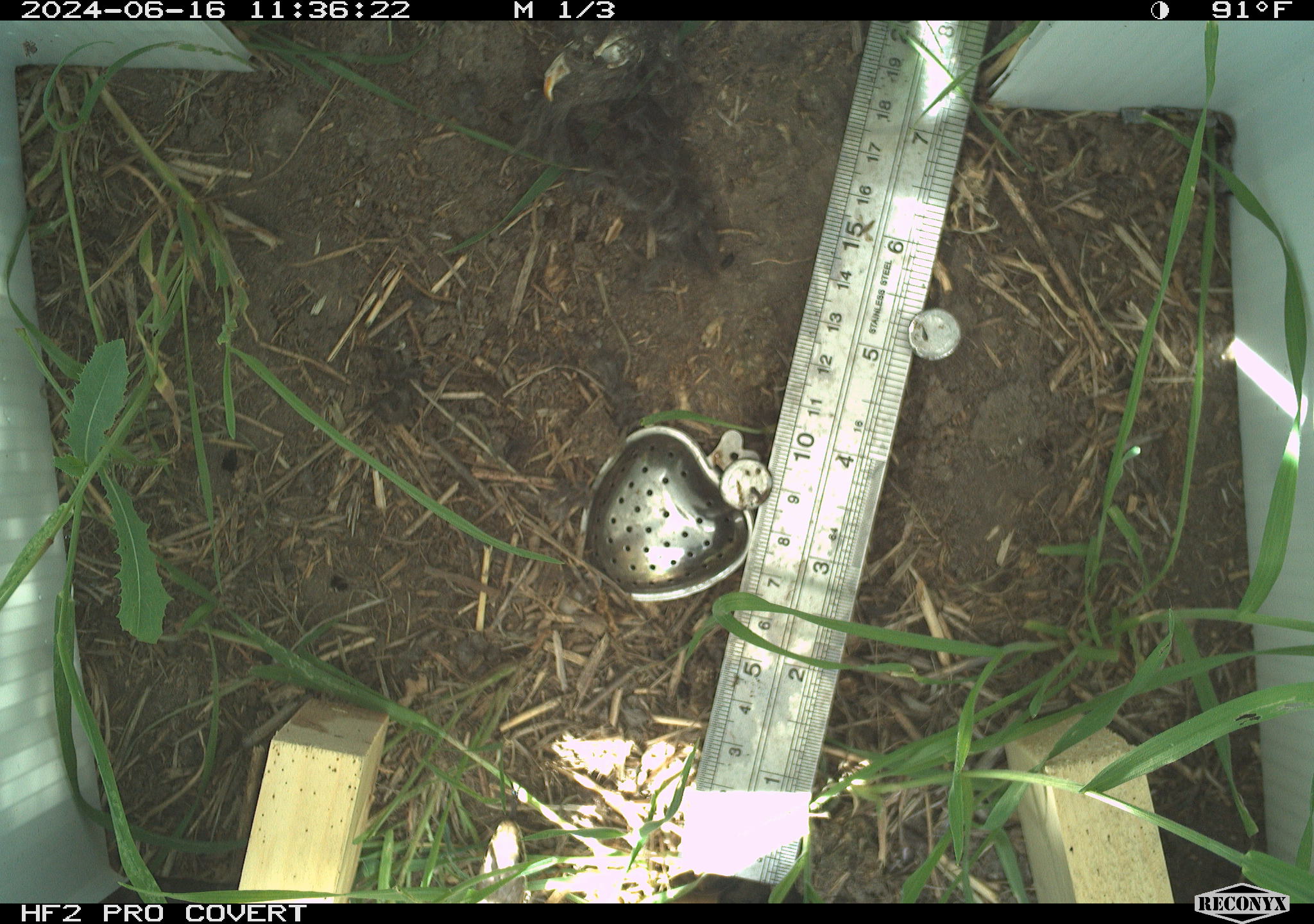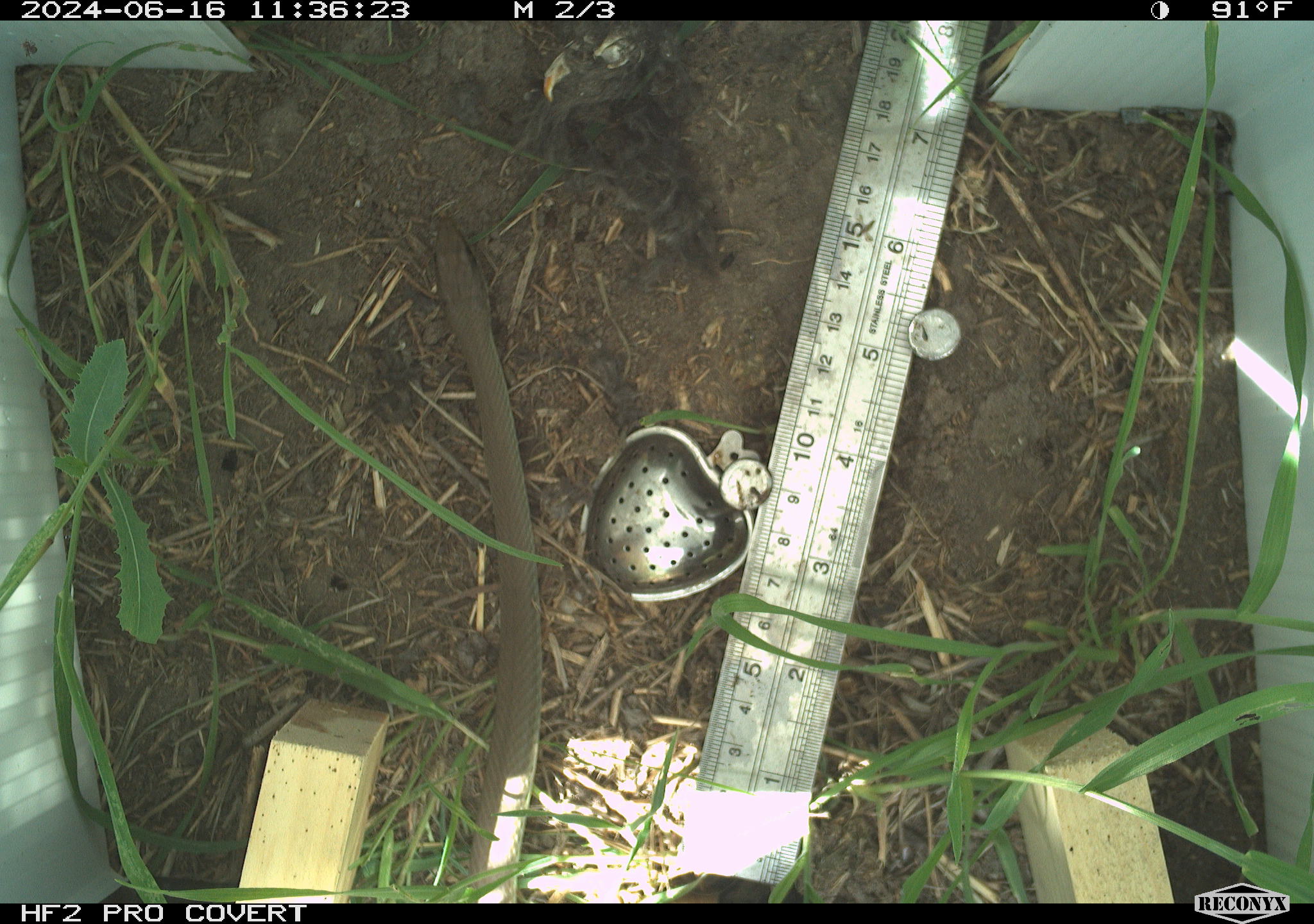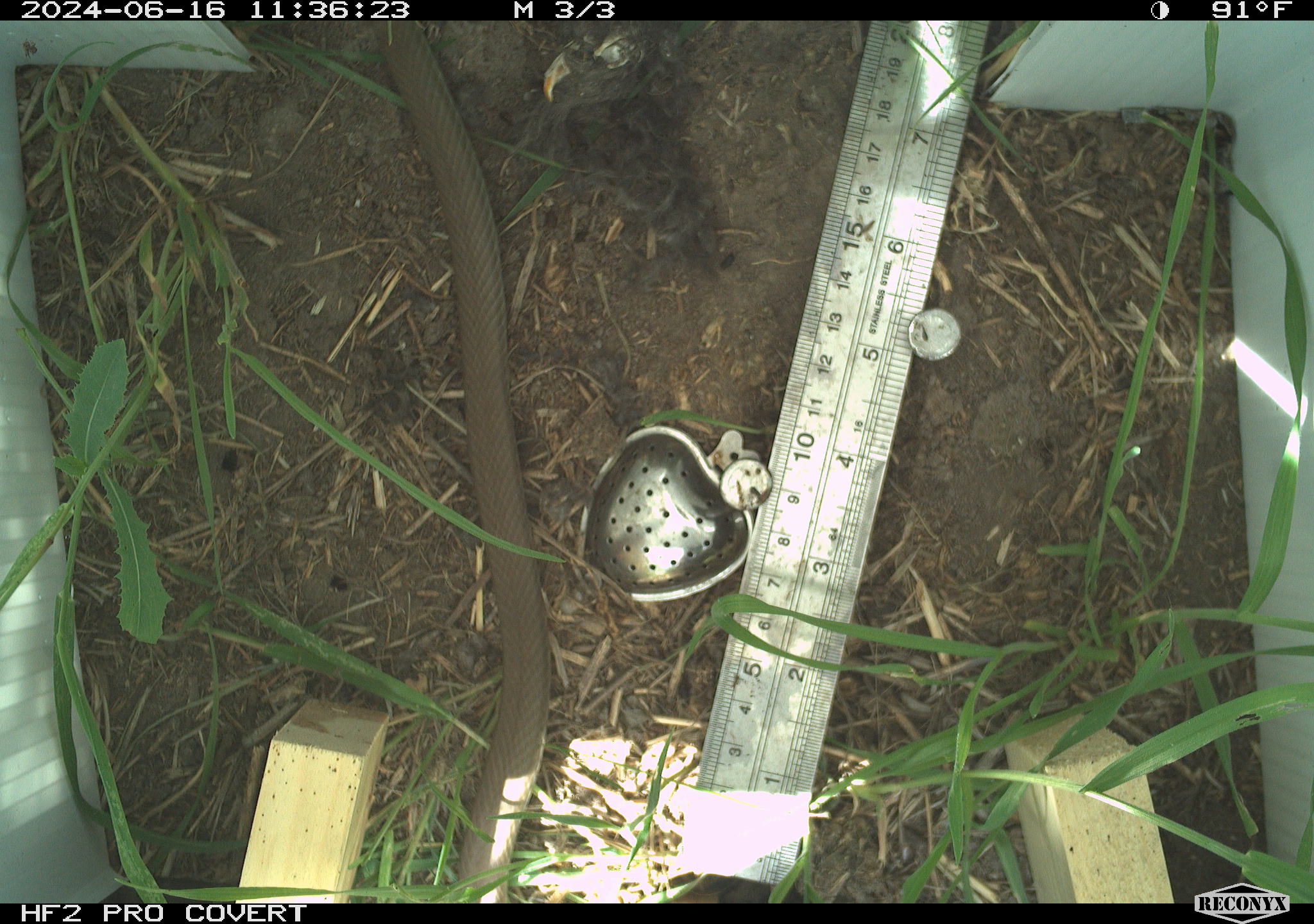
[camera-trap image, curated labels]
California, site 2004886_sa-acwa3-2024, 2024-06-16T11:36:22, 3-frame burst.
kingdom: Animalia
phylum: Chordata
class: Reptilia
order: Squamata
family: Colubridae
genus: Coluber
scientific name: Coluber constrictor mormon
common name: western yellow-bellied racer